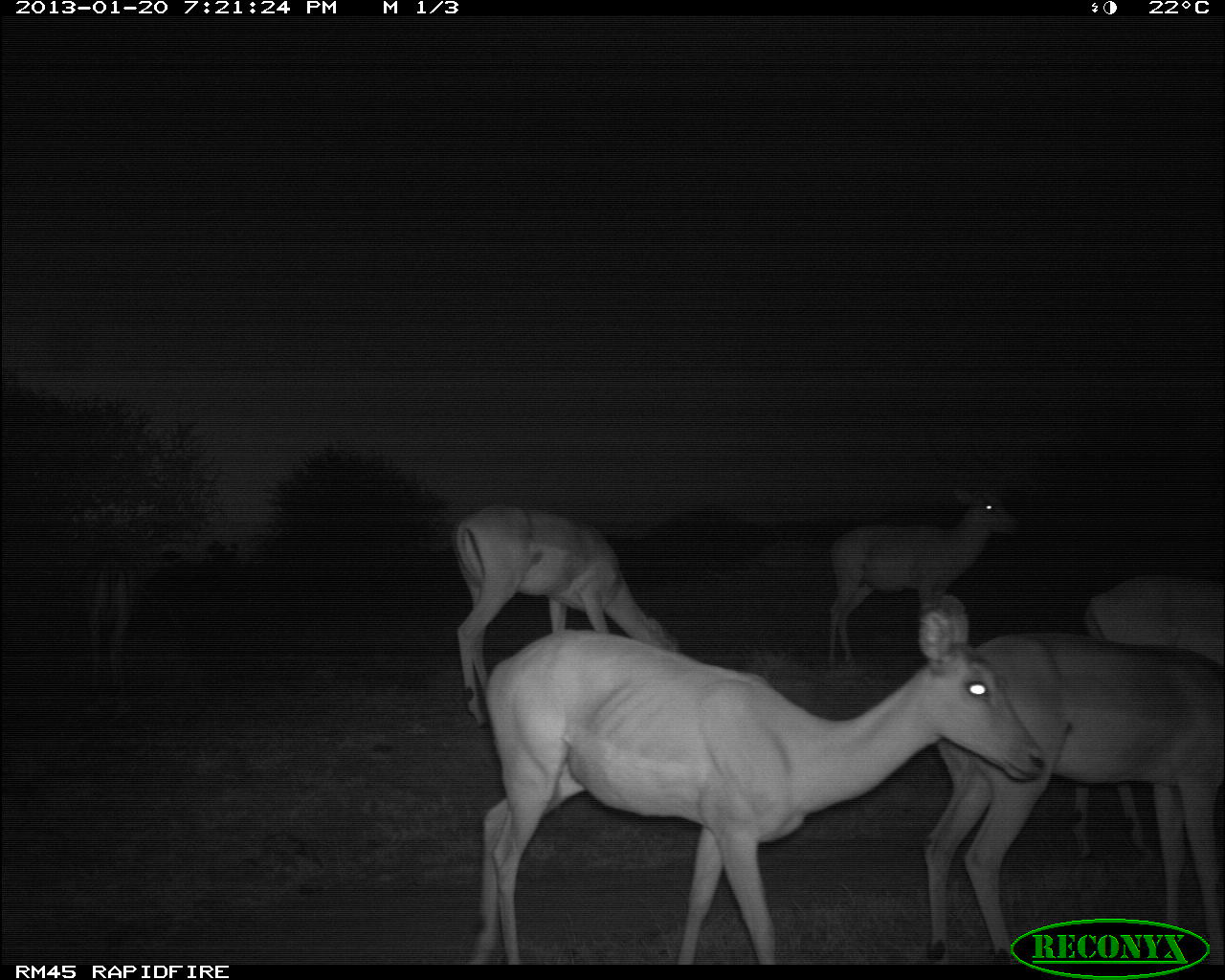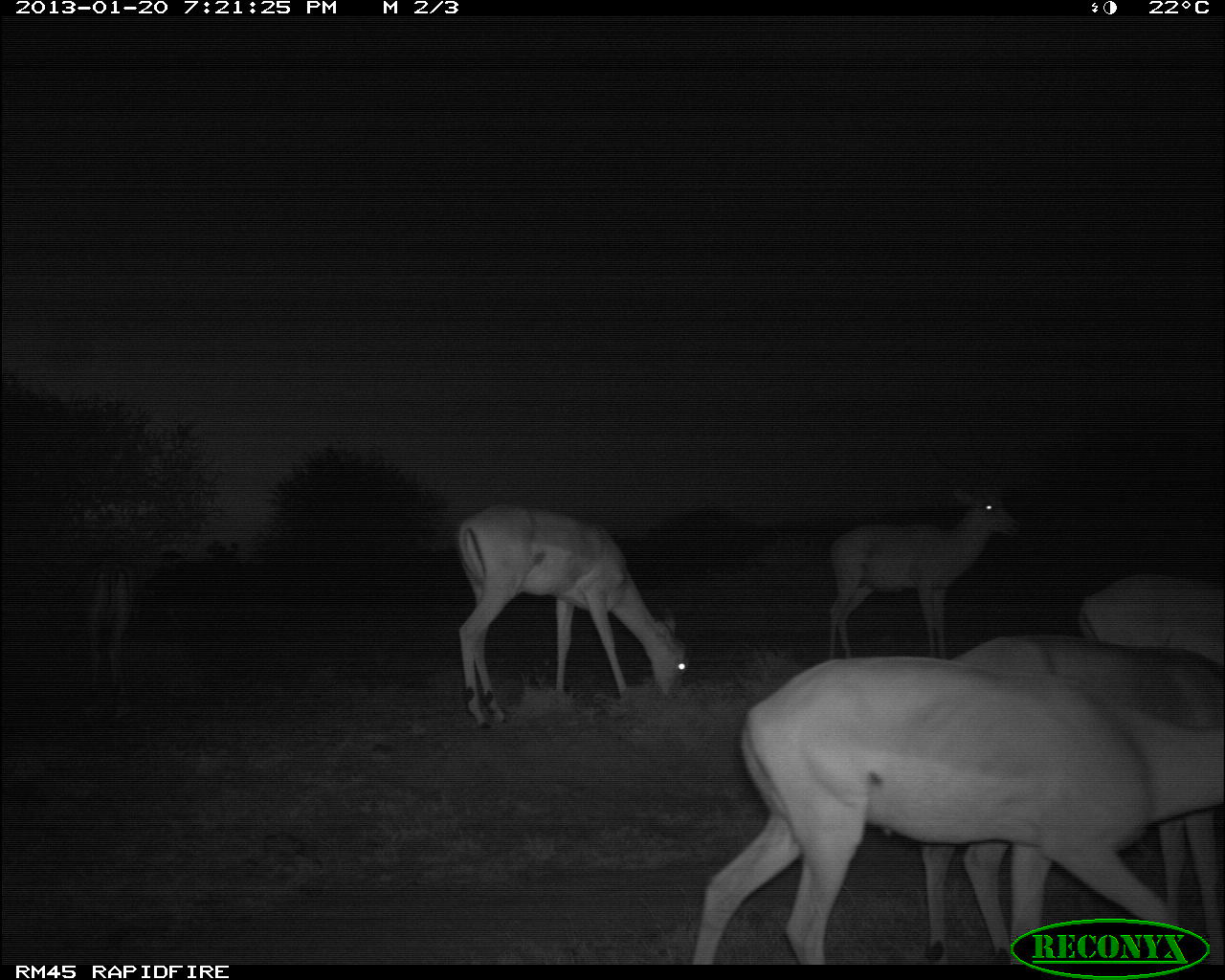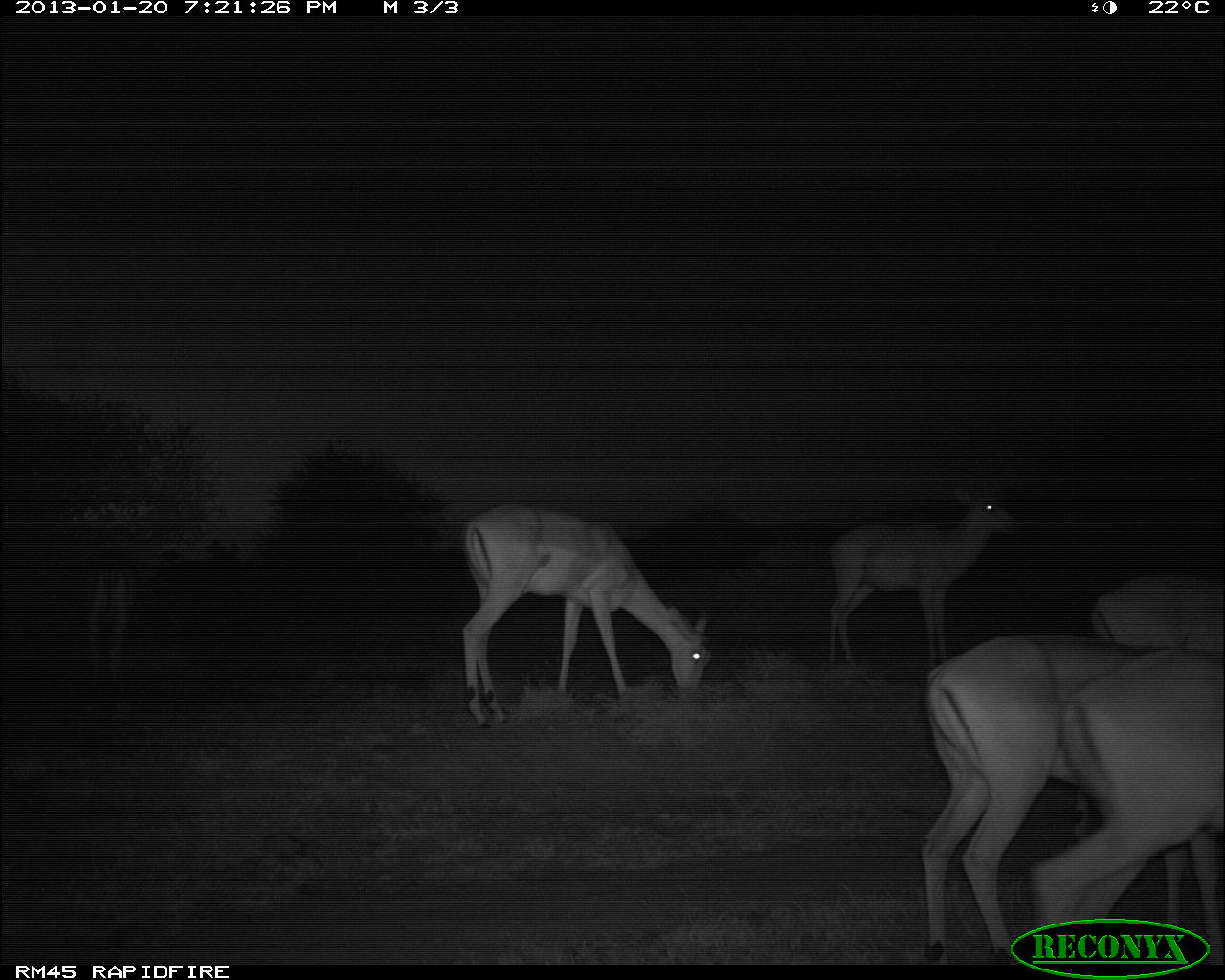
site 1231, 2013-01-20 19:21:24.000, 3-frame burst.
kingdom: Animalia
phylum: Chordata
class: Mammalia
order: Artiodactyla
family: Bovidae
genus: Aepyceros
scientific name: Aepyceros melampus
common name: impala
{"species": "Aepyceros melampus (impala)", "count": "6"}